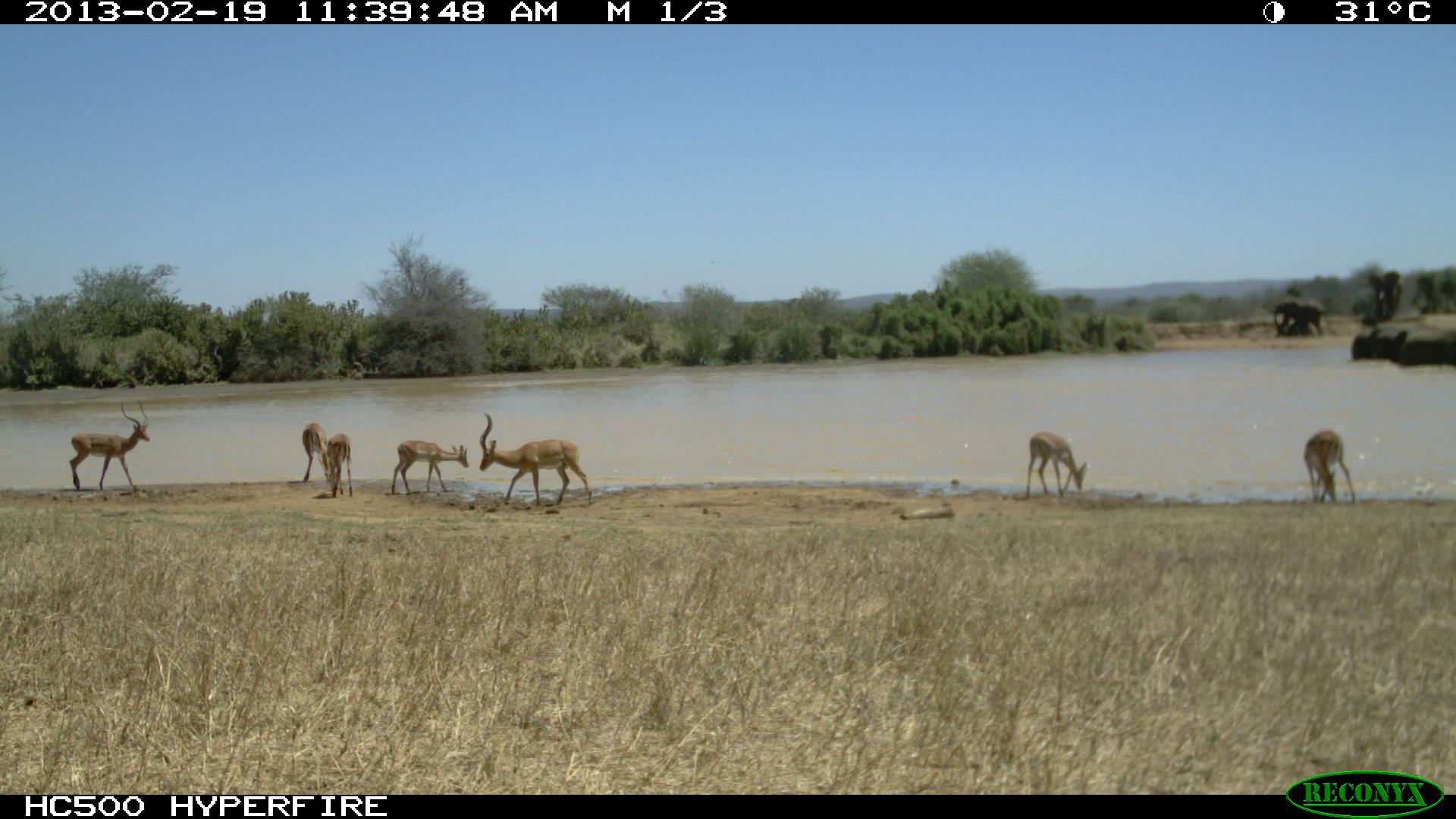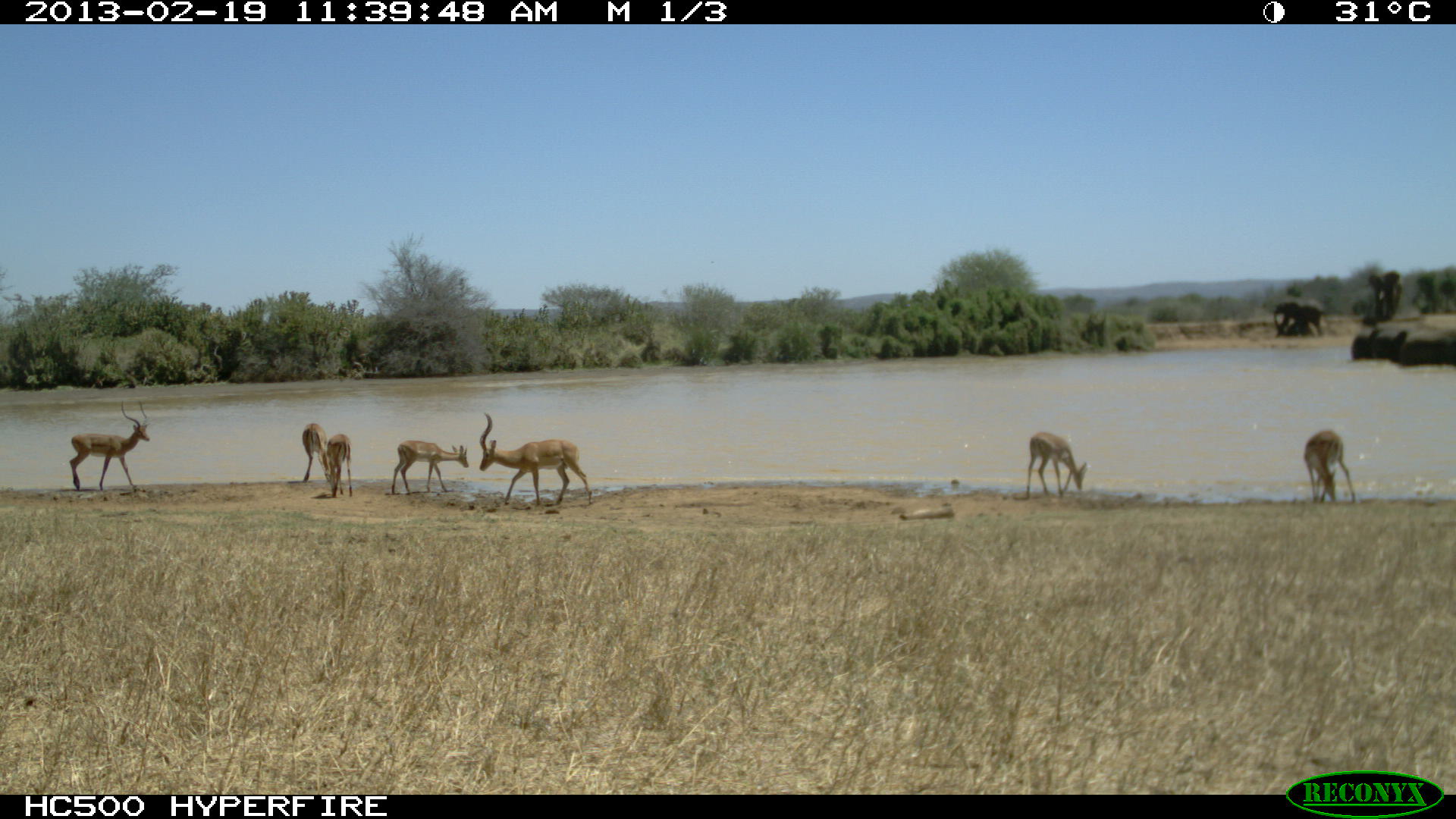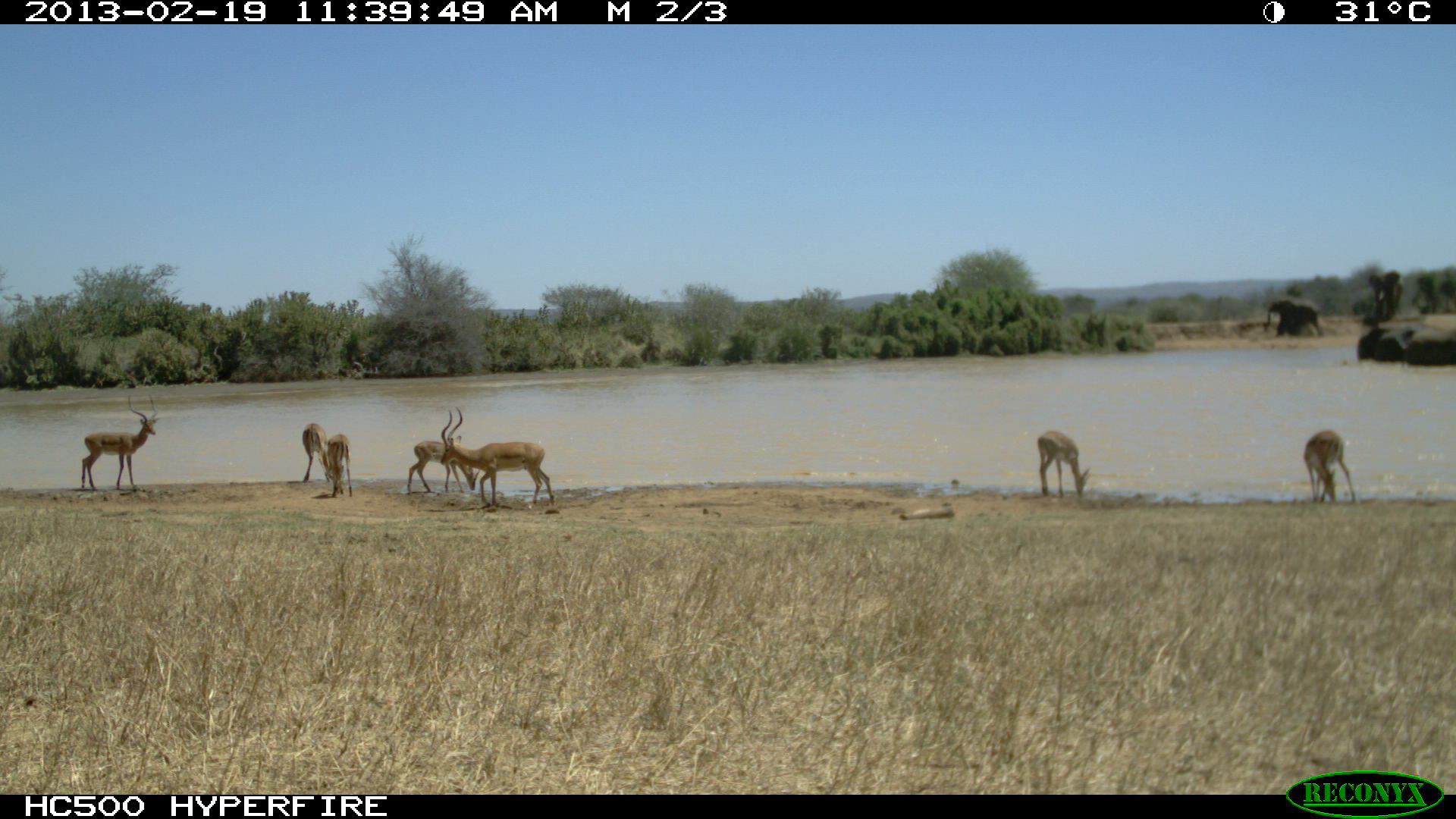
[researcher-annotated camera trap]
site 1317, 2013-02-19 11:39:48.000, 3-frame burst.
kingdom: Animalia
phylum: Chordata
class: Mammalia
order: Proboscidea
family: Elephantidae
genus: Loxodonta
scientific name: Loxodonta africana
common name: african bush elephant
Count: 7.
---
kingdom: Animalia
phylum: Chordata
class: Mammalia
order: Artiodactyla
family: Bovidae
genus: Aepyceros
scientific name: Aepyceros melampus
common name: impala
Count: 5.